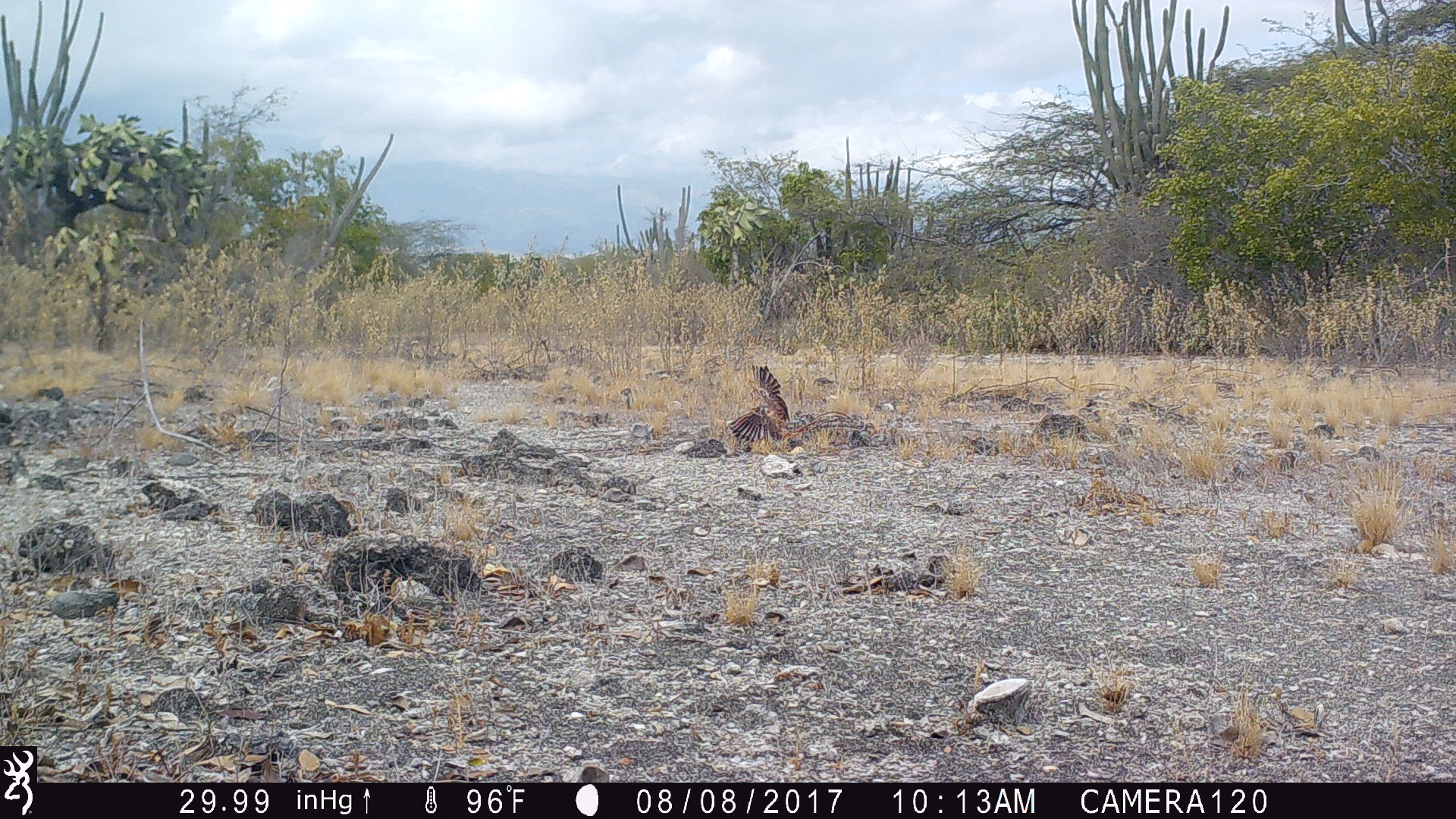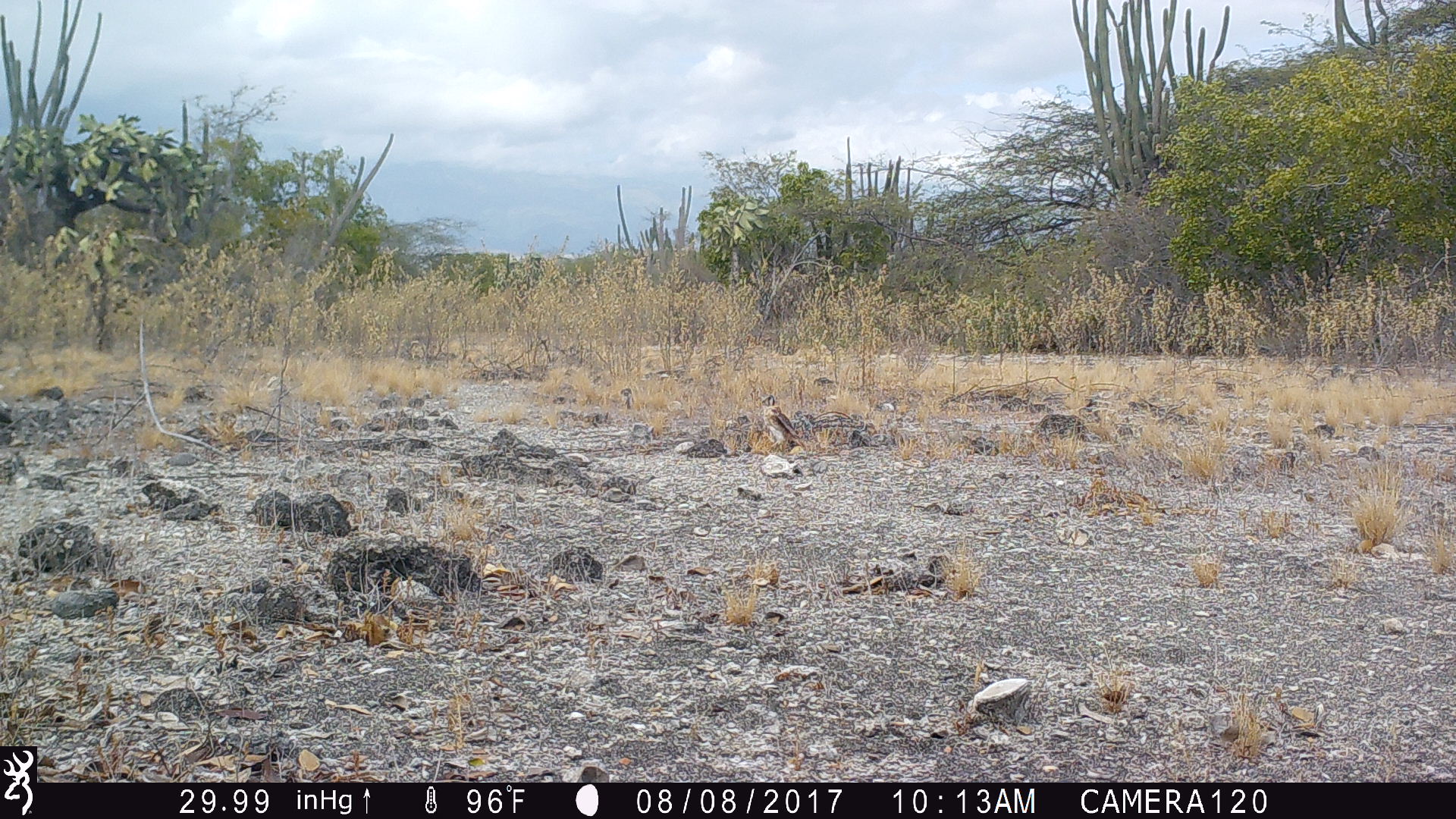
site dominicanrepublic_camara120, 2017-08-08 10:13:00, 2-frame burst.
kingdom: Animalia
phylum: Chordata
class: Aves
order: Falconiformes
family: Falconidae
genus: Falco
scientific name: Falco sparverius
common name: american kestrel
American kestrel (Falco sparverius).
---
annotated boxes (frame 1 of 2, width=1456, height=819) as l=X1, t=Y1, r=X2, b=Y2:
american kestrel: l=725, t=355, r=793, b=450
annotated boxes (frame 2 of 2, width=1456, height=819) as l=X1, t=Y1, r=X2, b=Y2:
american kestrel: l=754, t=392, r=807, b=458